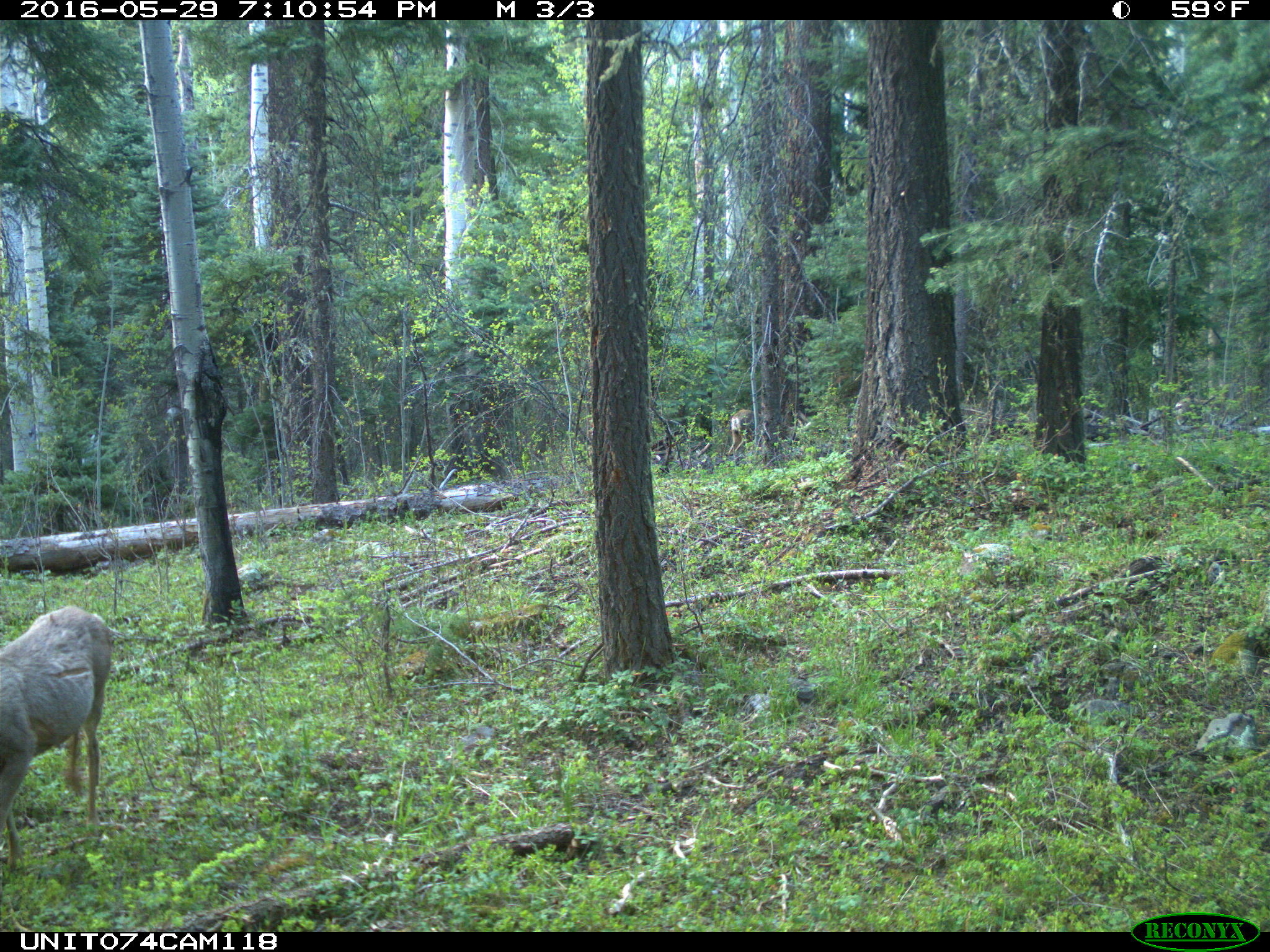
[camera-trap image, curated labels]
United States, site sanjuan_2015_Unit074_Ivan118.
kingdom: Animalia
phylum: Chordata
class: Mammalia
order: Artiodactyla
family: Cervidae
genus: Odocoileus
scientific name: Odocoileus hemionus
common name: mule deer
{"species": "Odocoileus hemionus (mule deer)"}